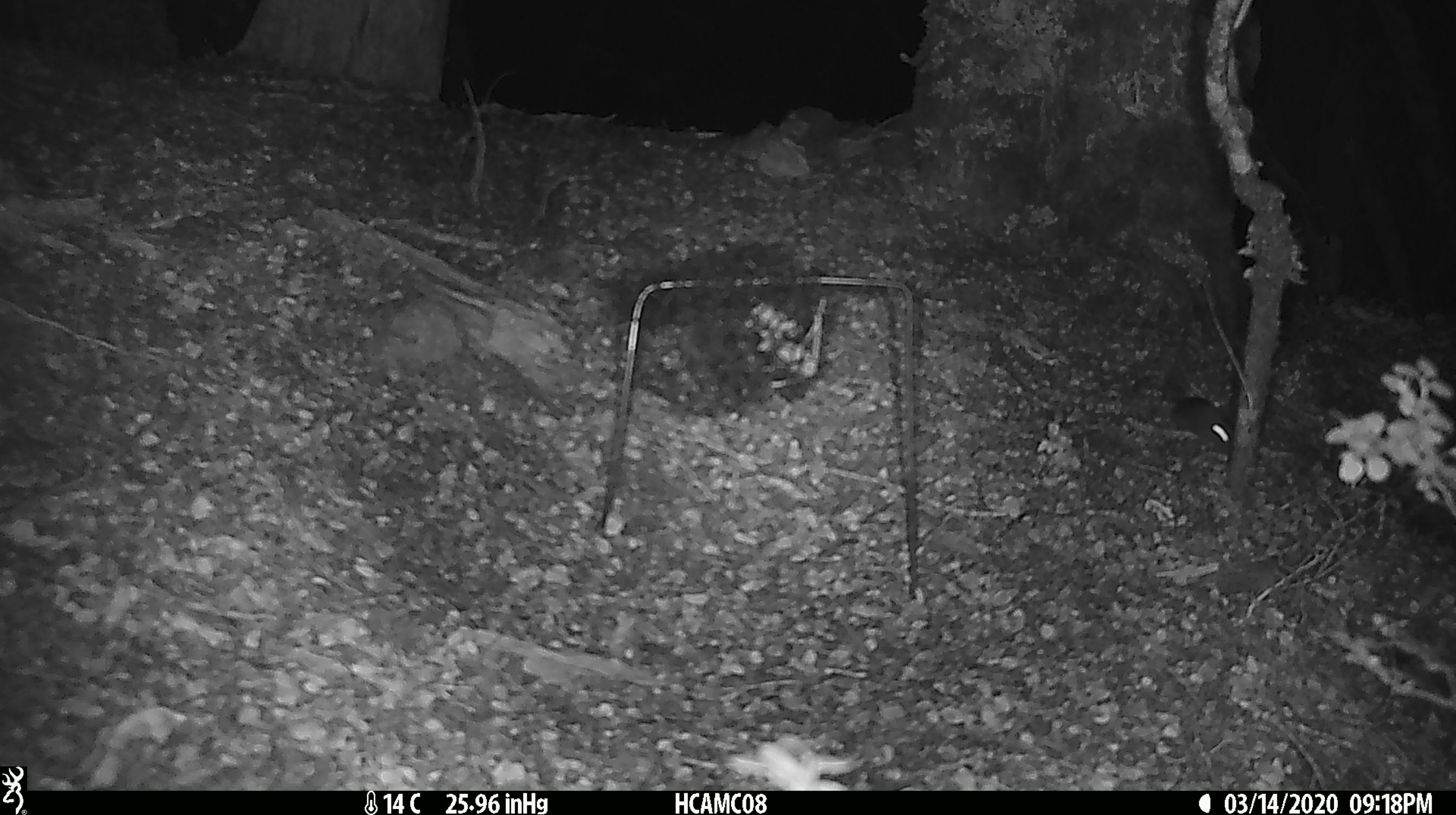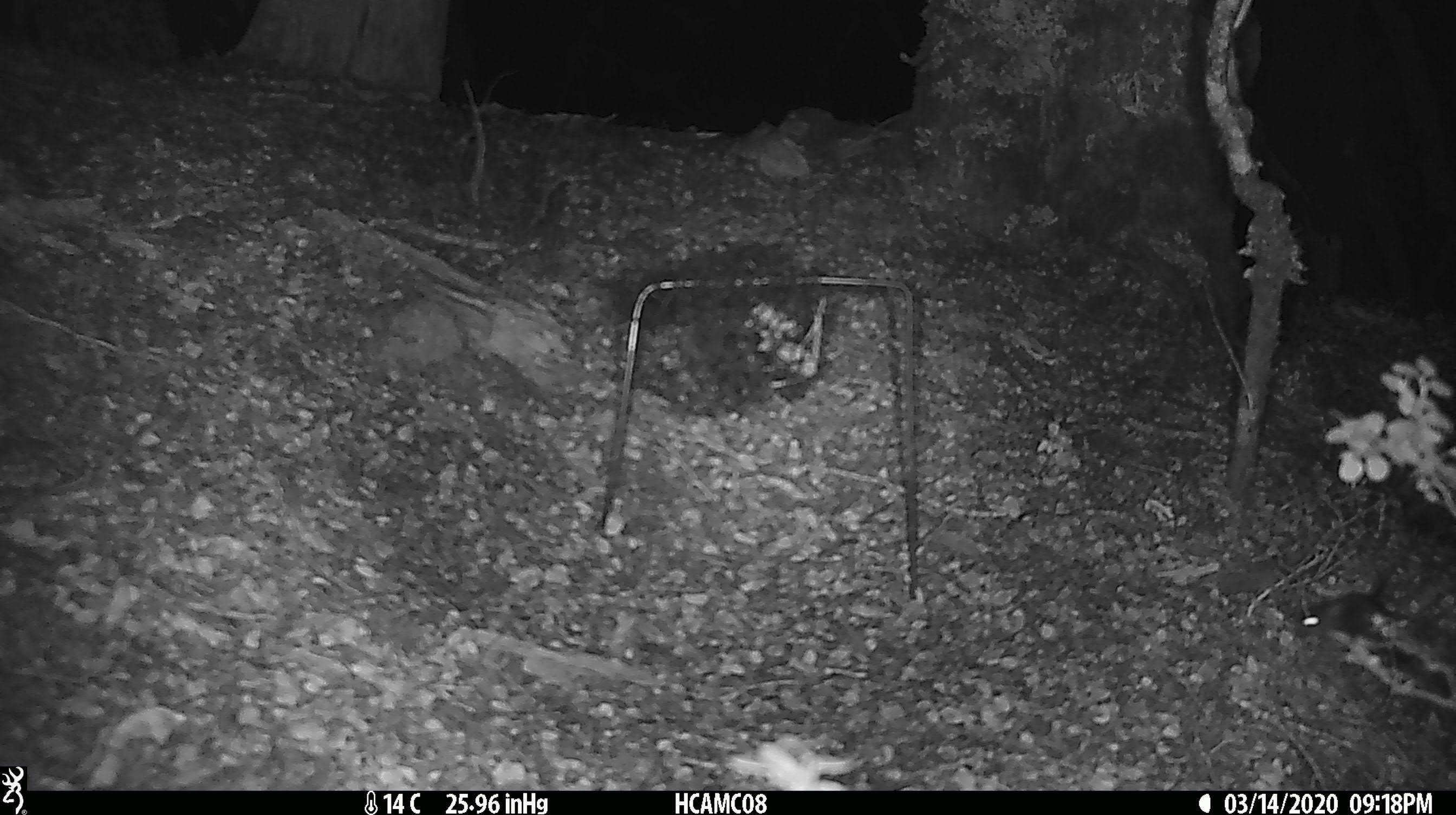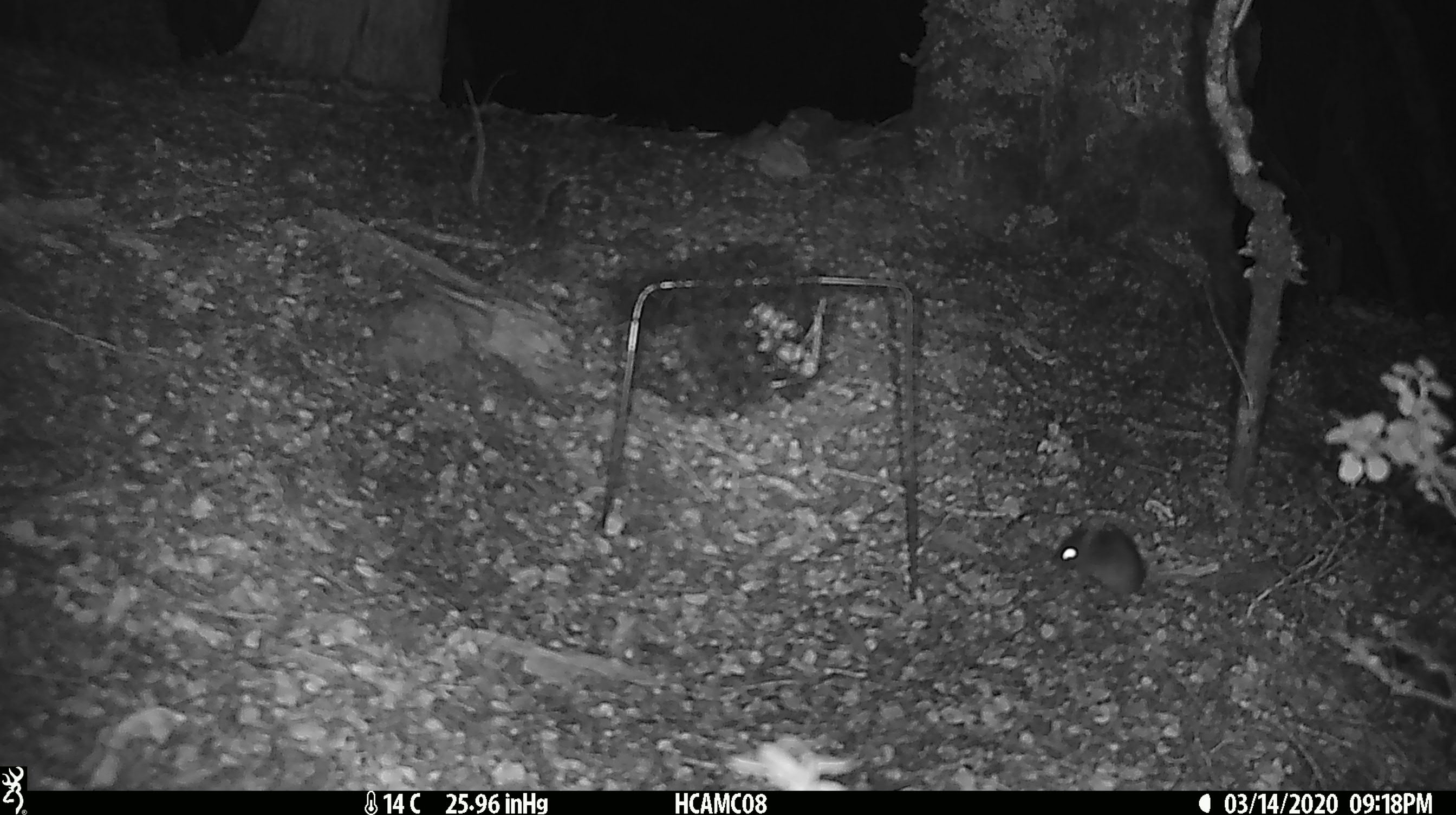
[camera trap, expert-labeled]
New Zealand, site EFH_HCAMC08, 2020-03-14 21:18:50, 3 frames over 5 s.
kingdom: Animalia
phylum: Chordata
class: Mammalia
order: Rodentia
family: Muridae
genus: Mus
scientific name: Mus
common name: mouse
Mouse (Mus).